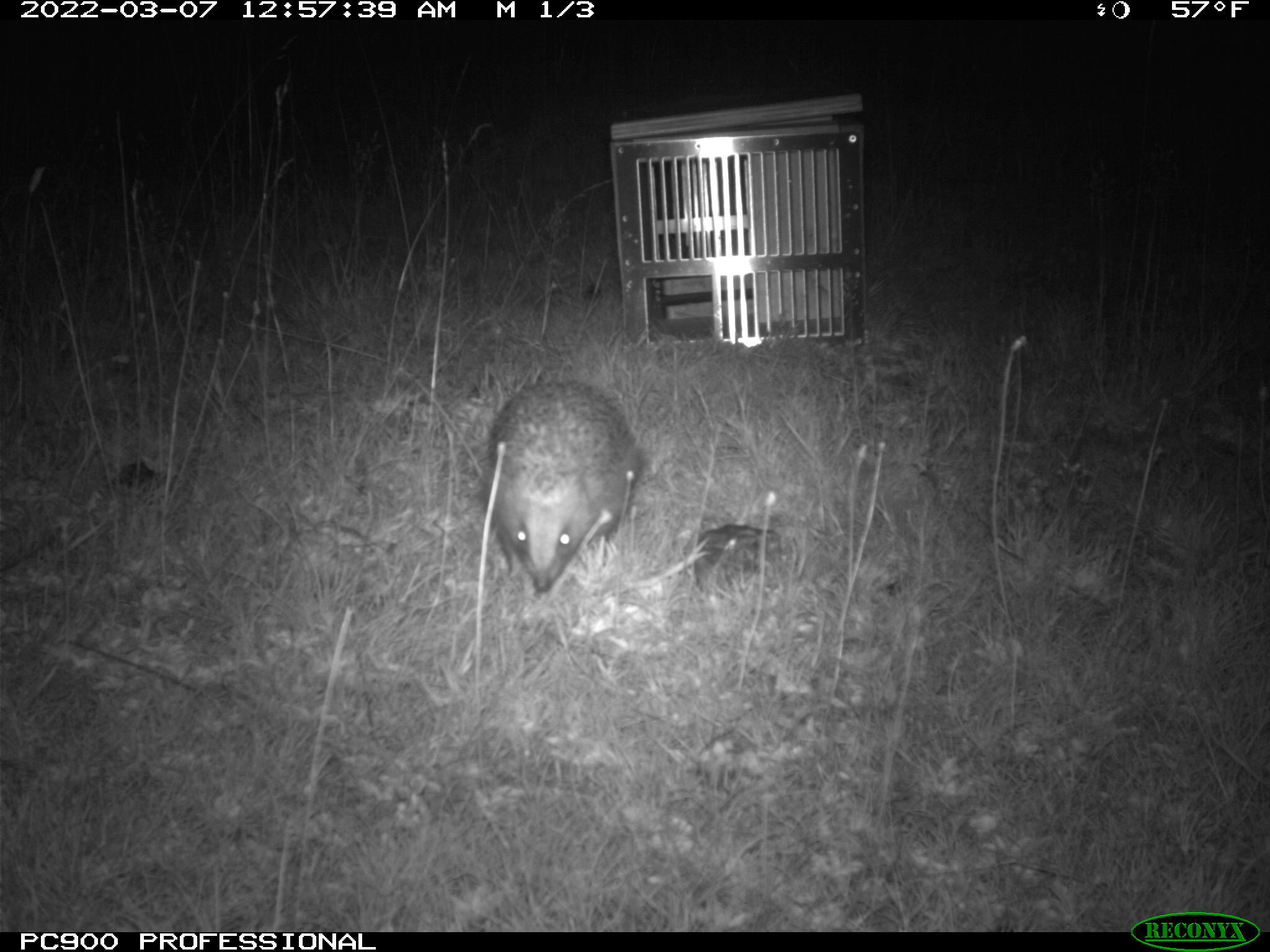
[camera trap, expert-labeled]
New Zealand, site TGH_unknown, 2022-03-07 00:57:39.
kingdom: Animalia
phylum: Chordata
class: Mammalia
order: Eulipotyphla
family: Erinaceidae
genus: Erinaceus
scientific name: Erinaceus europaeus europaeus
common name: european hedgehog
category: hedgehog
Hedgehog (european hedgehog) (Erinaceus europaeus europaeus).